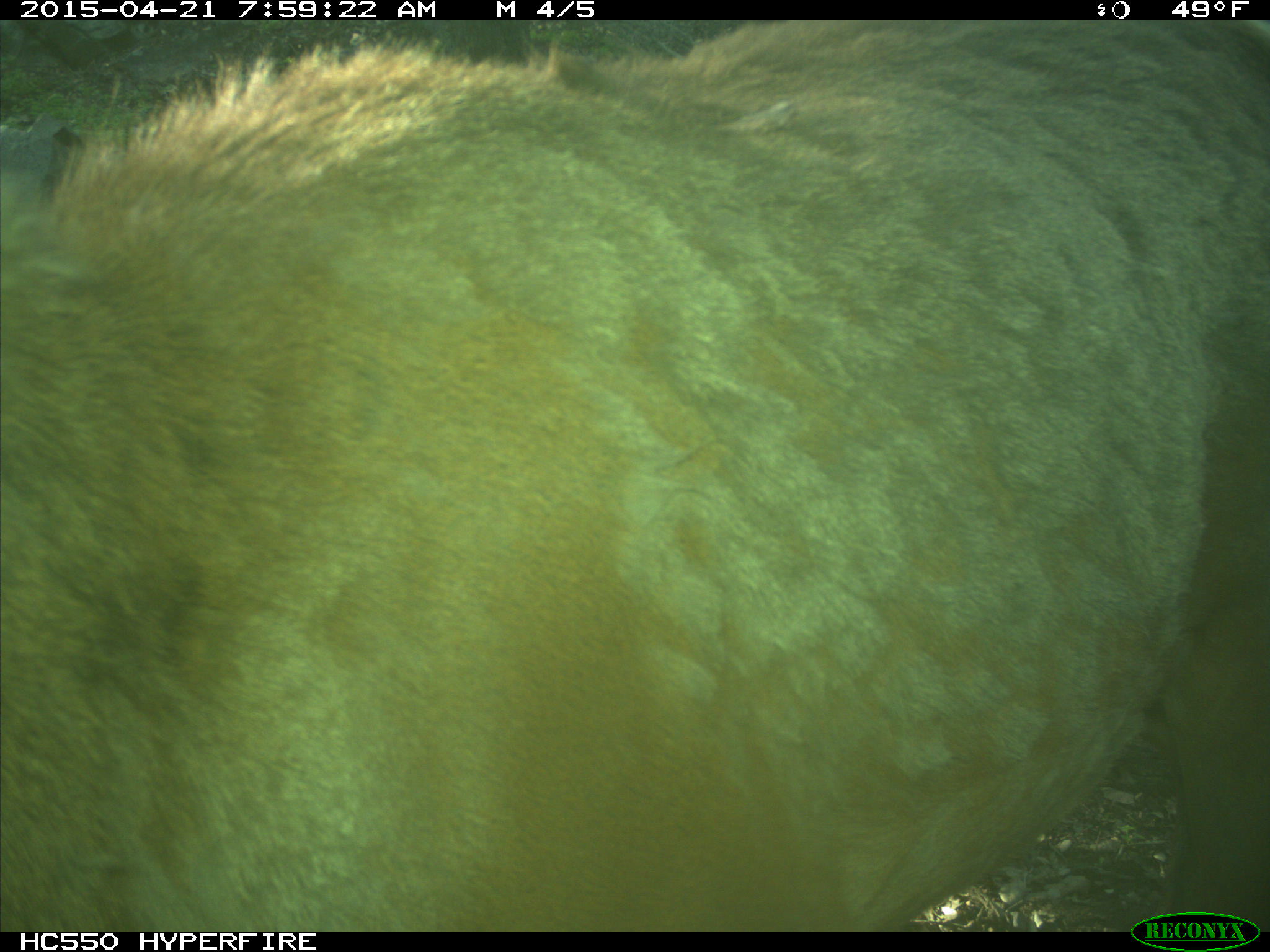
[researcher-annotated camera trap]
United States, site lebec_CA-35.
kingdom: Animalia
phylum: Chordata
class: Mammalia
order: Artiodactyla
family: Cervidae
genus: Cervus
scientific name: Cervus canadensis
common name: elk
Cervus canadensis (elk).